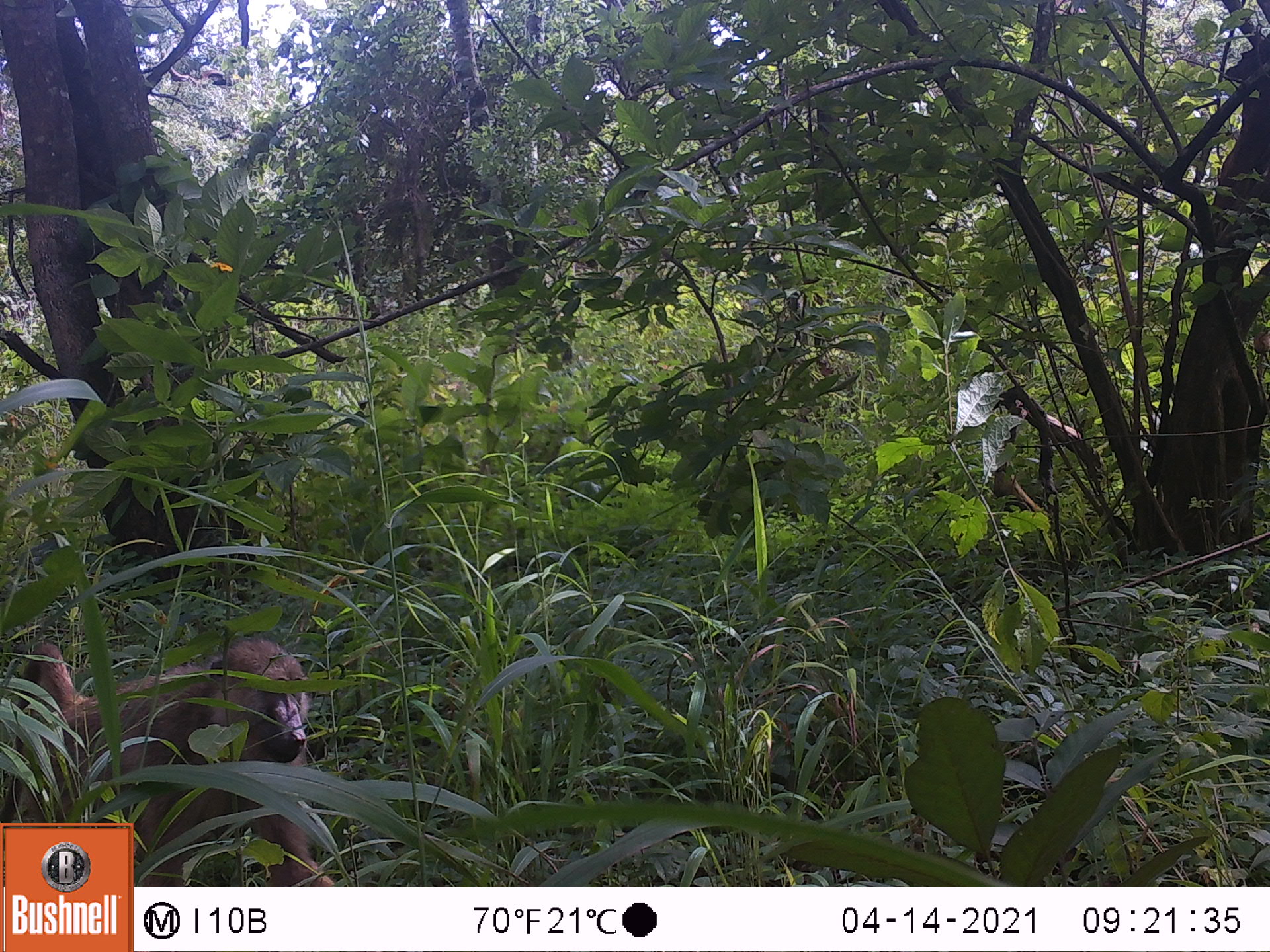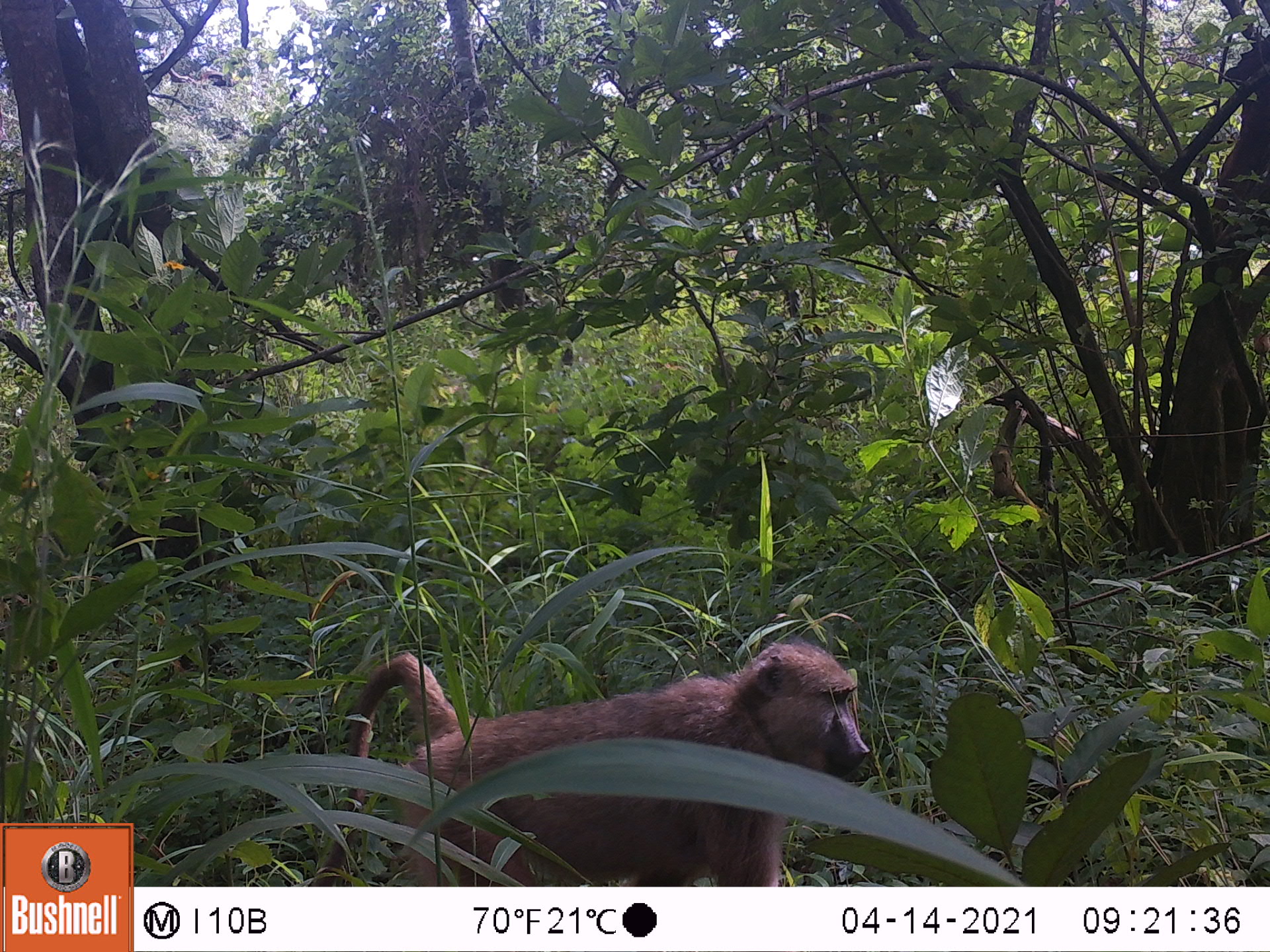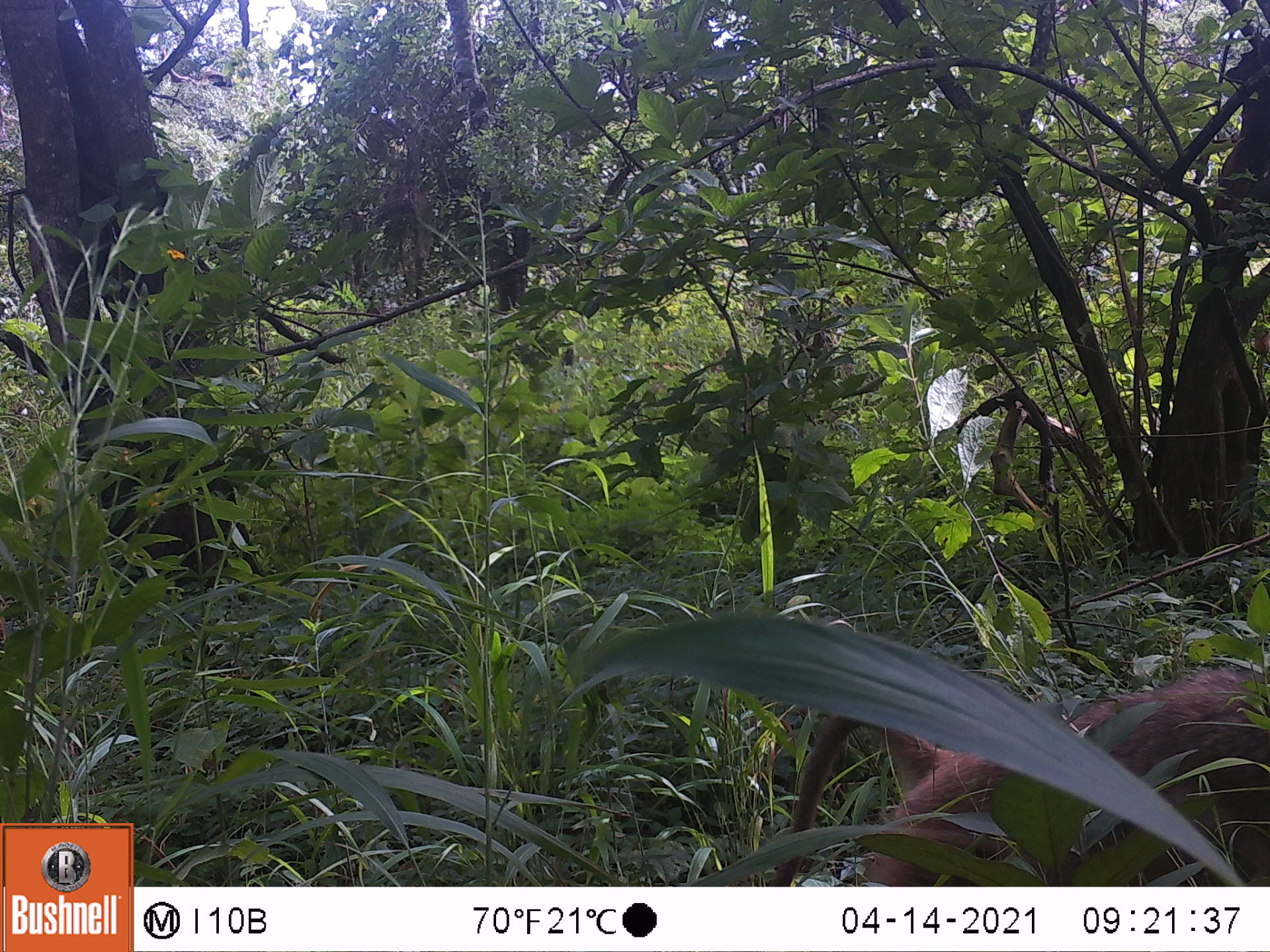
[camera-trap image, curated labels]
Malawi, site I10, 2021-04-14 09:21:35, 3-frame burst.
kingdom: Animalia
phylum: Chordata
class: Mammalia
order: Primates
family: Cercopithecidae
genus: Papio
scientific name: Papio cynocephalus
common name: yellow baboon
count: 1